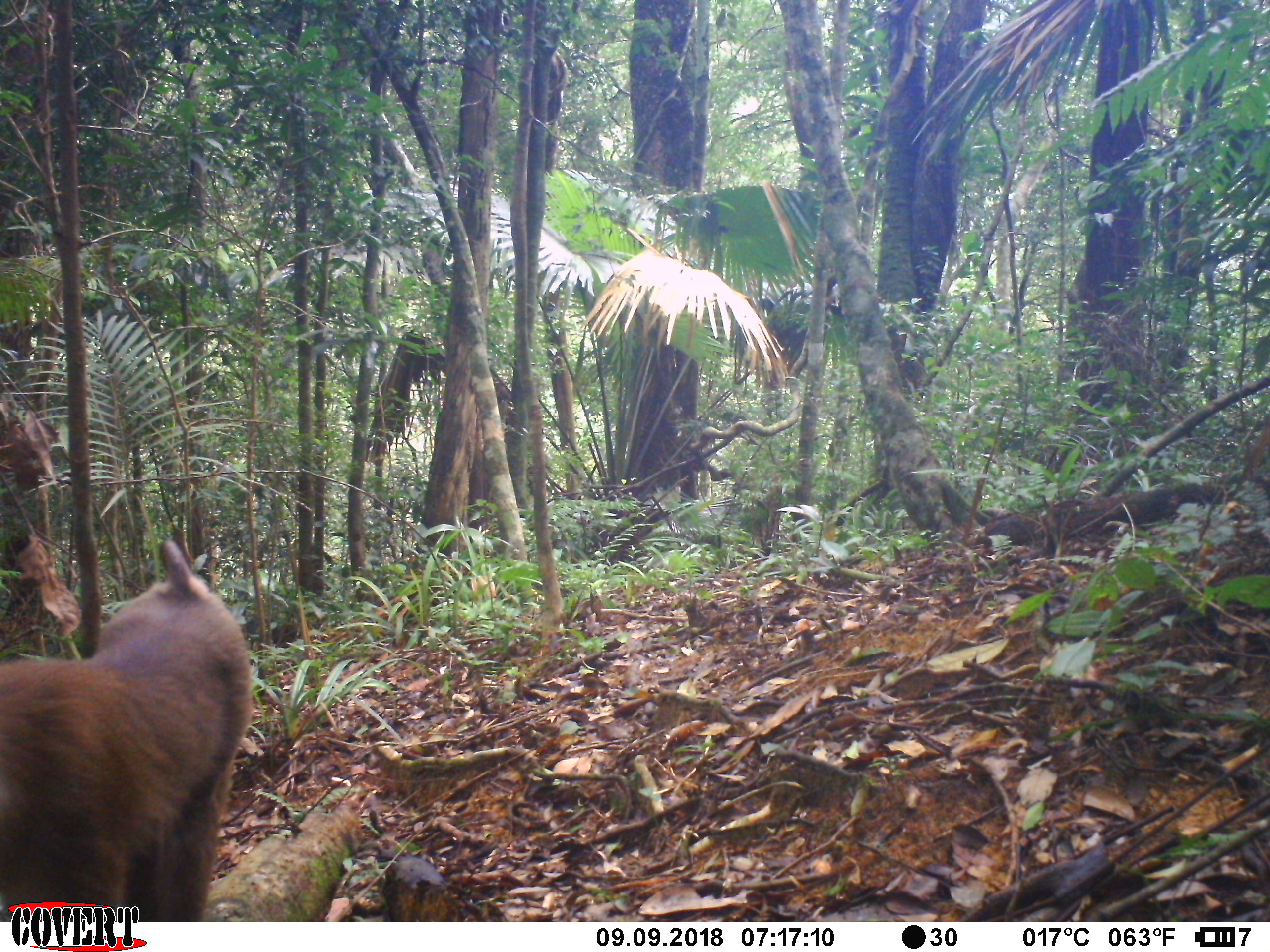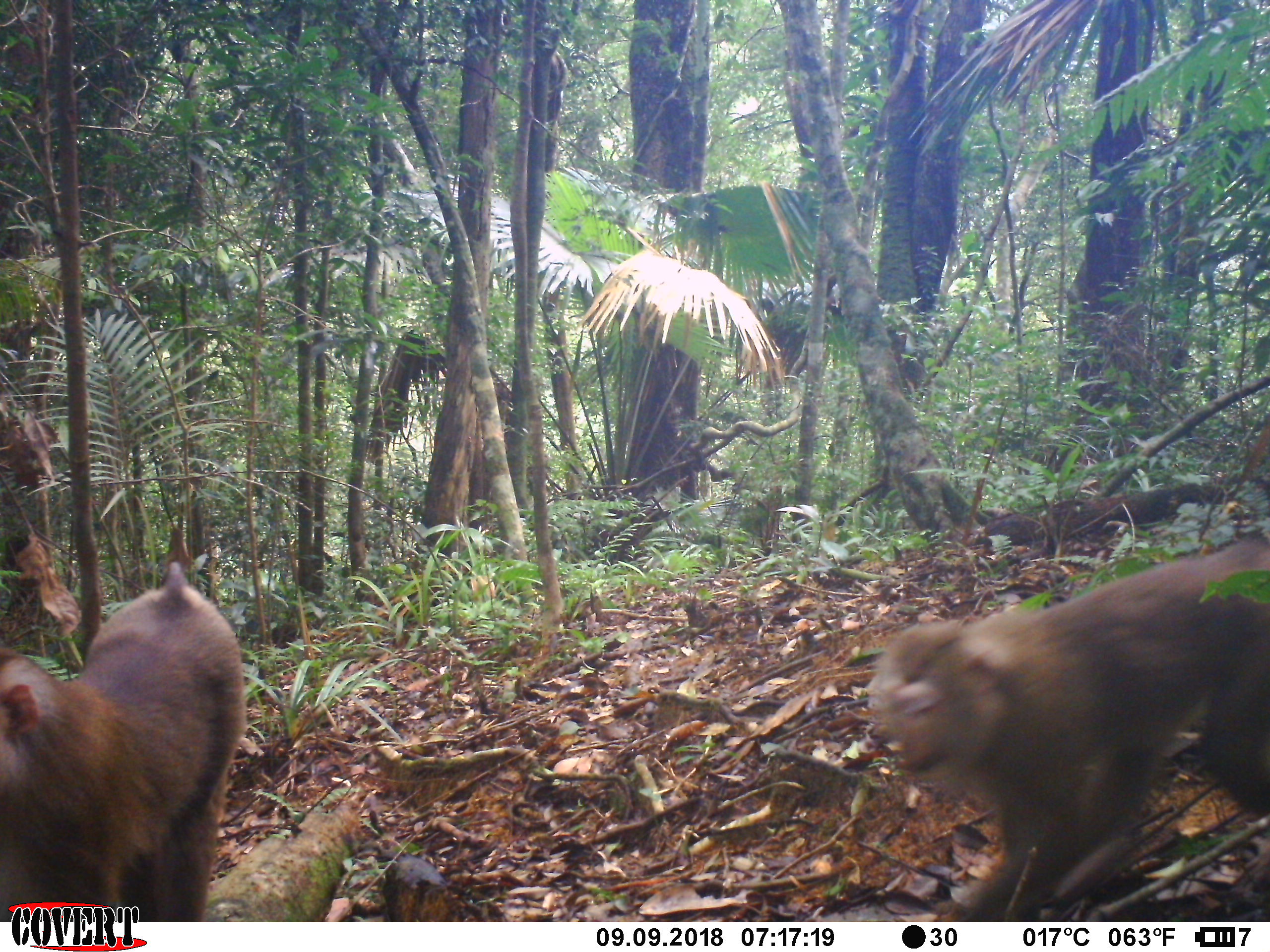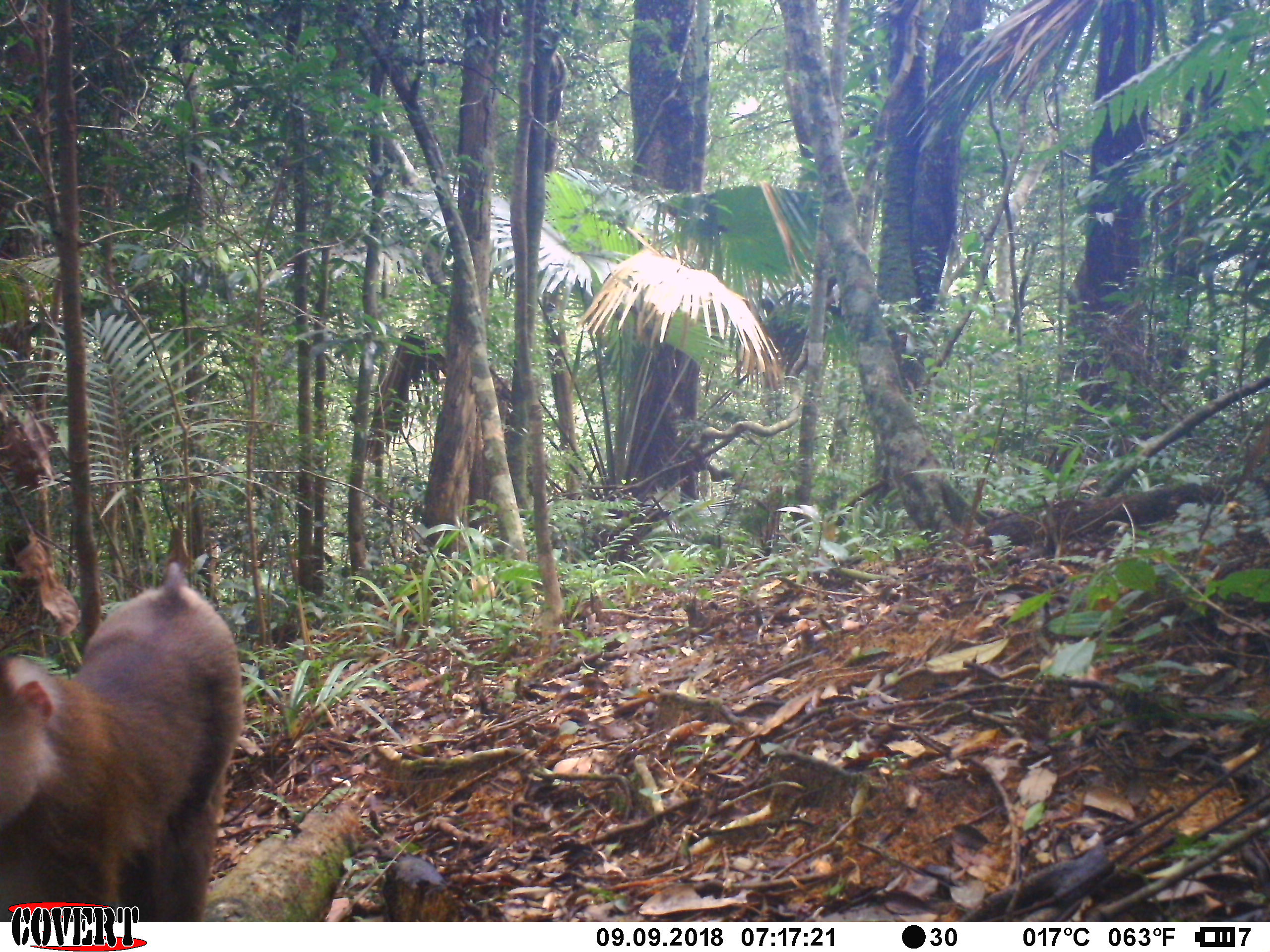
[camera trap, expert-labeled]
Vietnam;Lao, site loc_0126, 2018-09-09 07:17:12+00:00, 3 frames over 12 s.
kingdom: Animalia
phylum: Chordata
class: Mammalia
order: Primates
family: Cercopithecidae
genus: Macaca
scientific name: Macaca nemestrina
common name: pig-tailed macaque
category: pig tailed macaque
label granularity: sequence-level